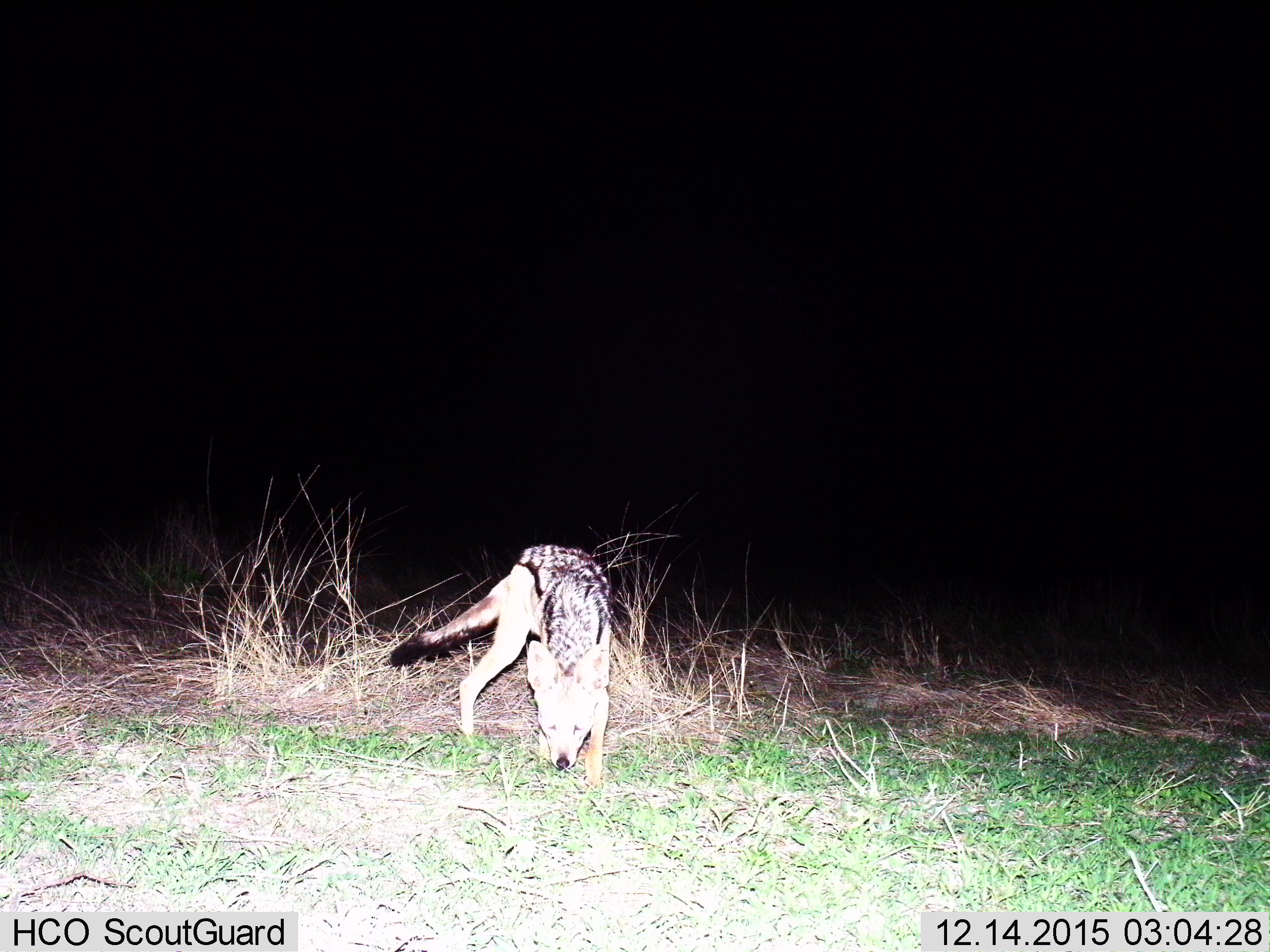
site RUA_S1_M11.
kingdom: Animalia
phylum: Chordata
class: Mammalia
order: Carnivora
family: Canidae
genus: Lupulella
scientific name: Lupulella mesomelas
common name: black-backed jackal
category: jackalblackbacked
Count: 1.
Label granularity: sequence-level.